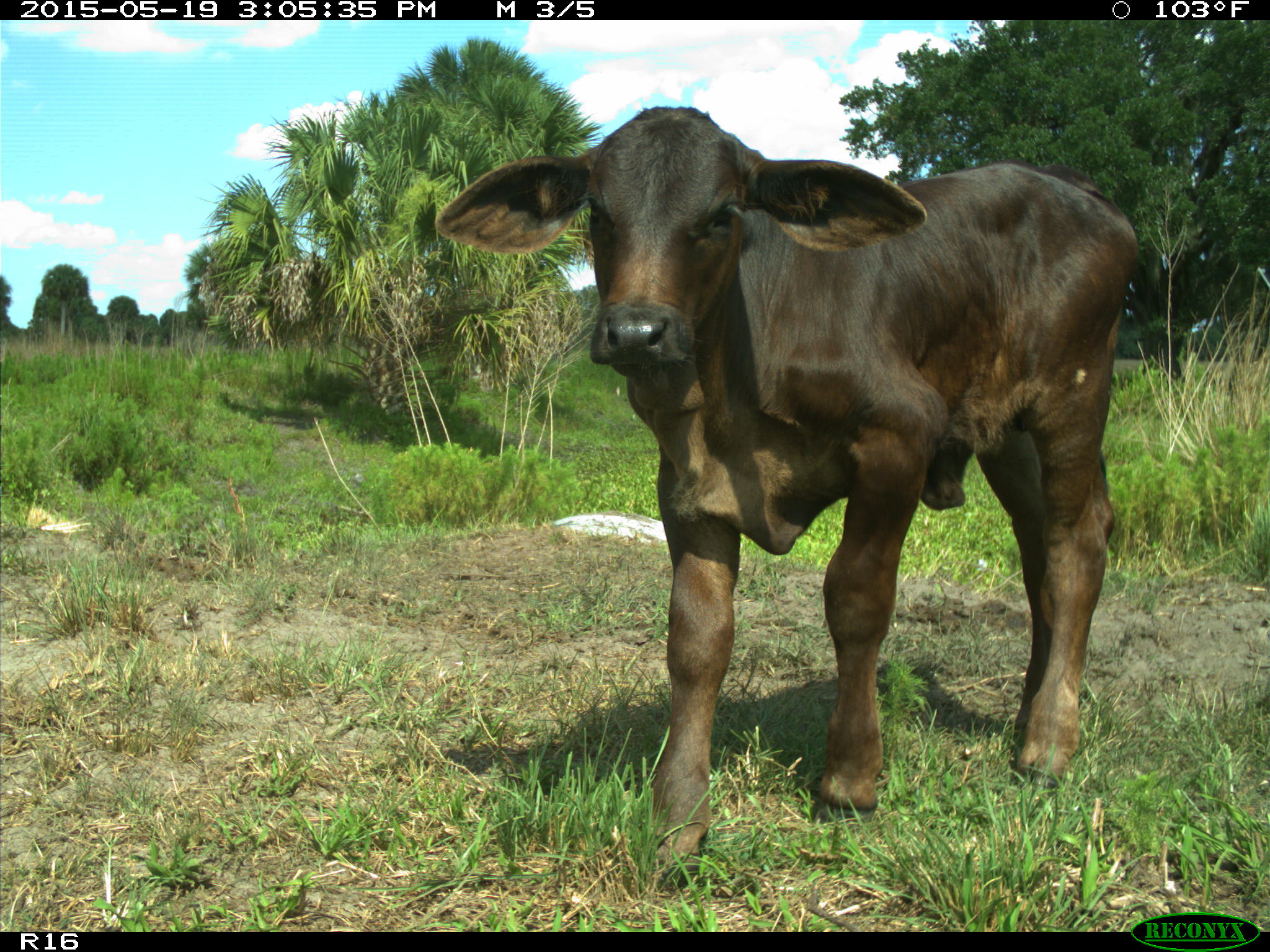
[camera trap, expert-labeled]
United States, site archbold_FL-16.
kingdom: Animalia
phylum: Chordata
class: Mammalia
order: Artiodactyla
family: Bovidae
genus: Bos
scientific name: Bos taurus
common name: domestic cow